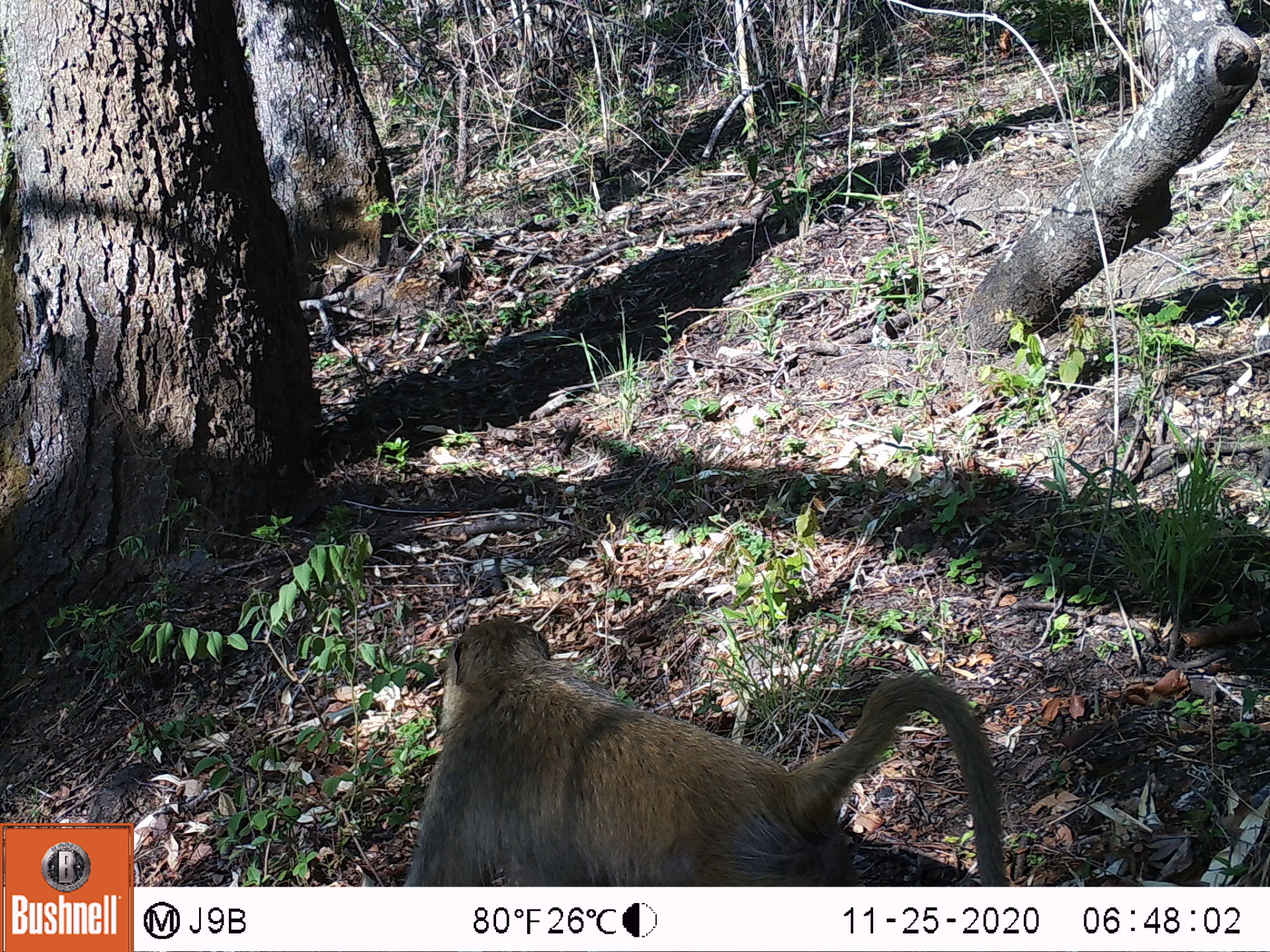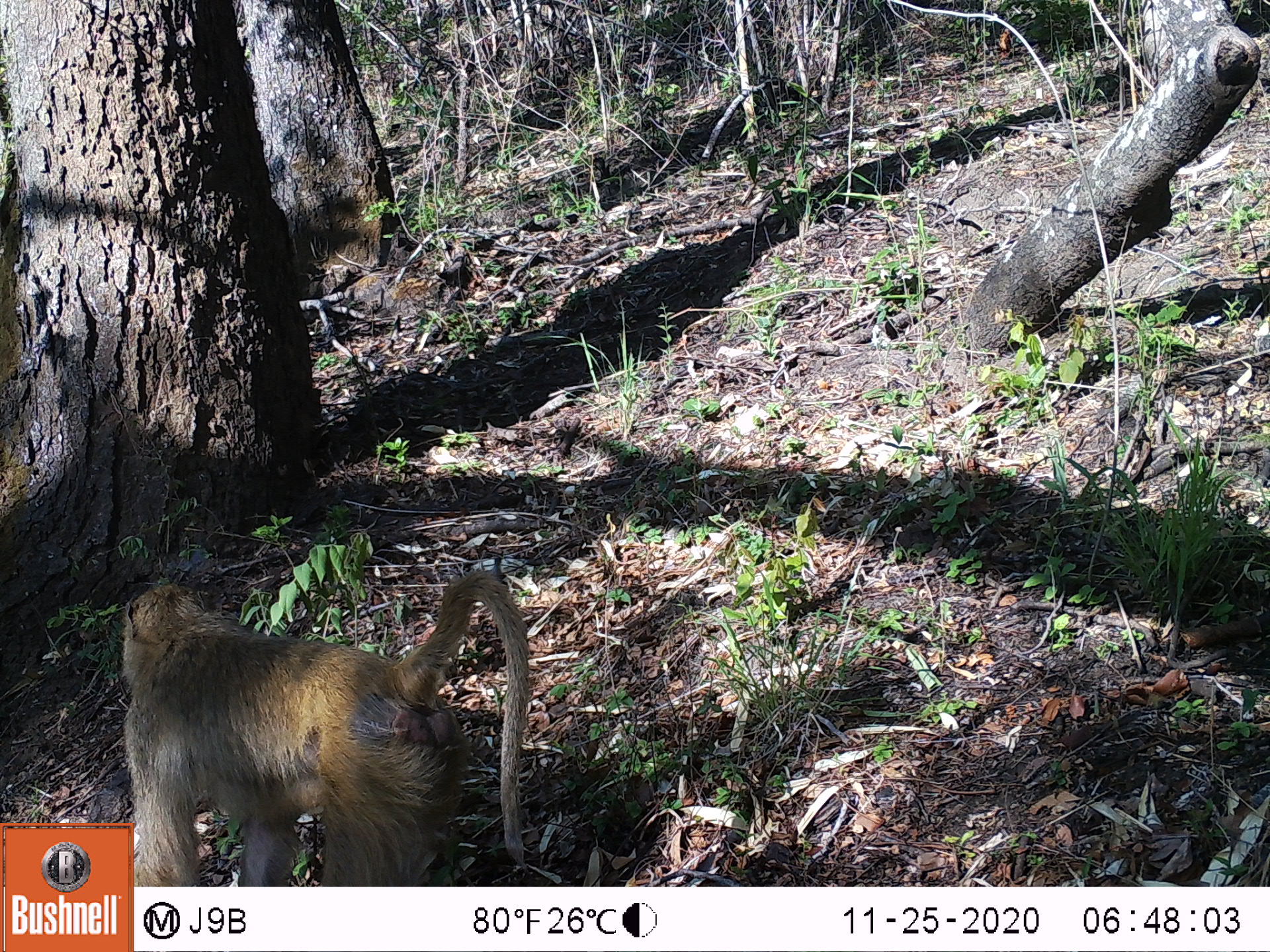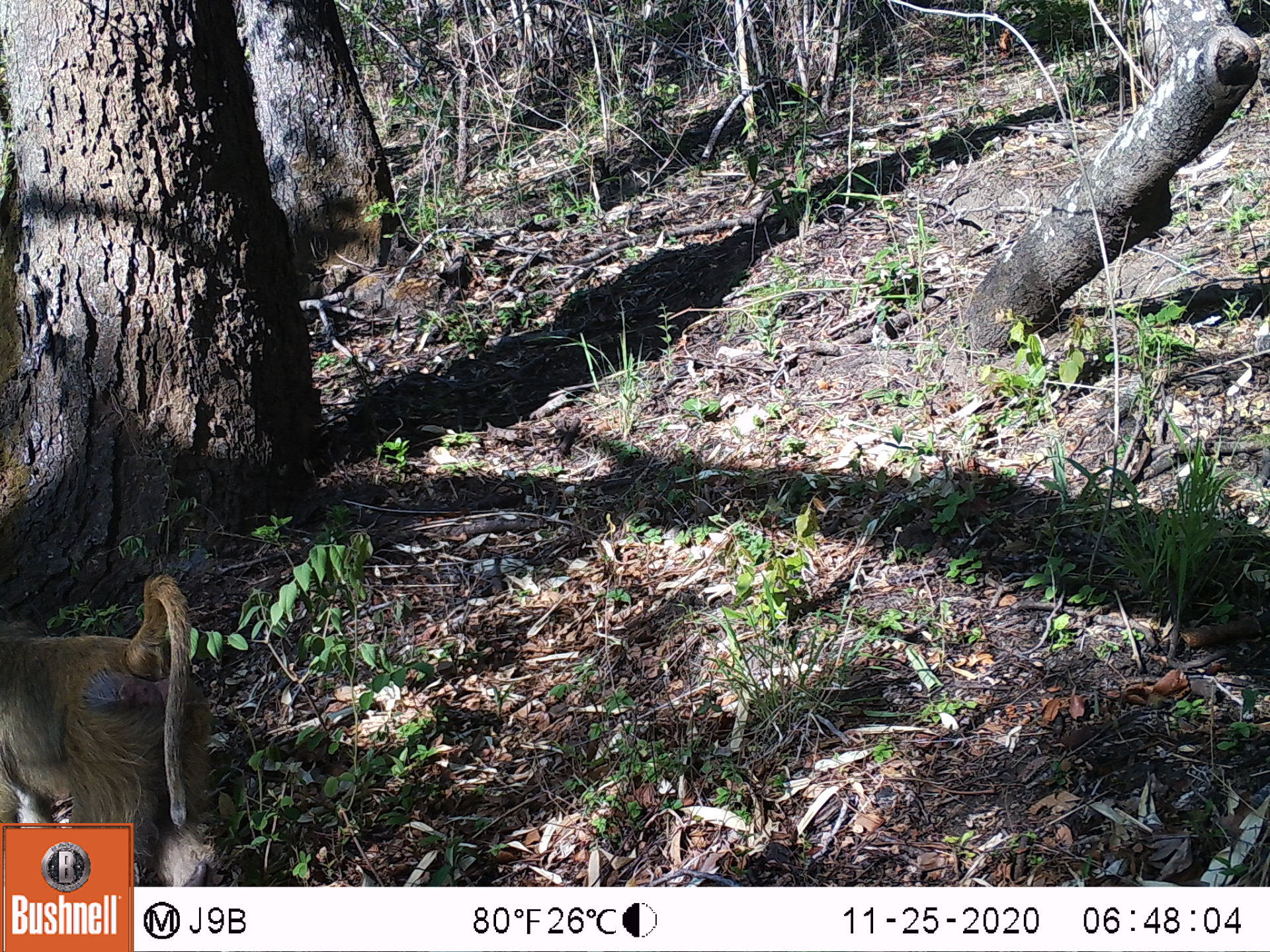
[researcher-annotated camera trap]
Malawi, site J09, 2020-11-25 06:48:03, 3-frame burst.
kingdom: Animalia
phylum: Chordata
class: Mammalia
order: Primates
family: Cercopithecidae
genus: Papio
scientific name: Papio cynocephalus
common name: yellow baboon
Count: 1.